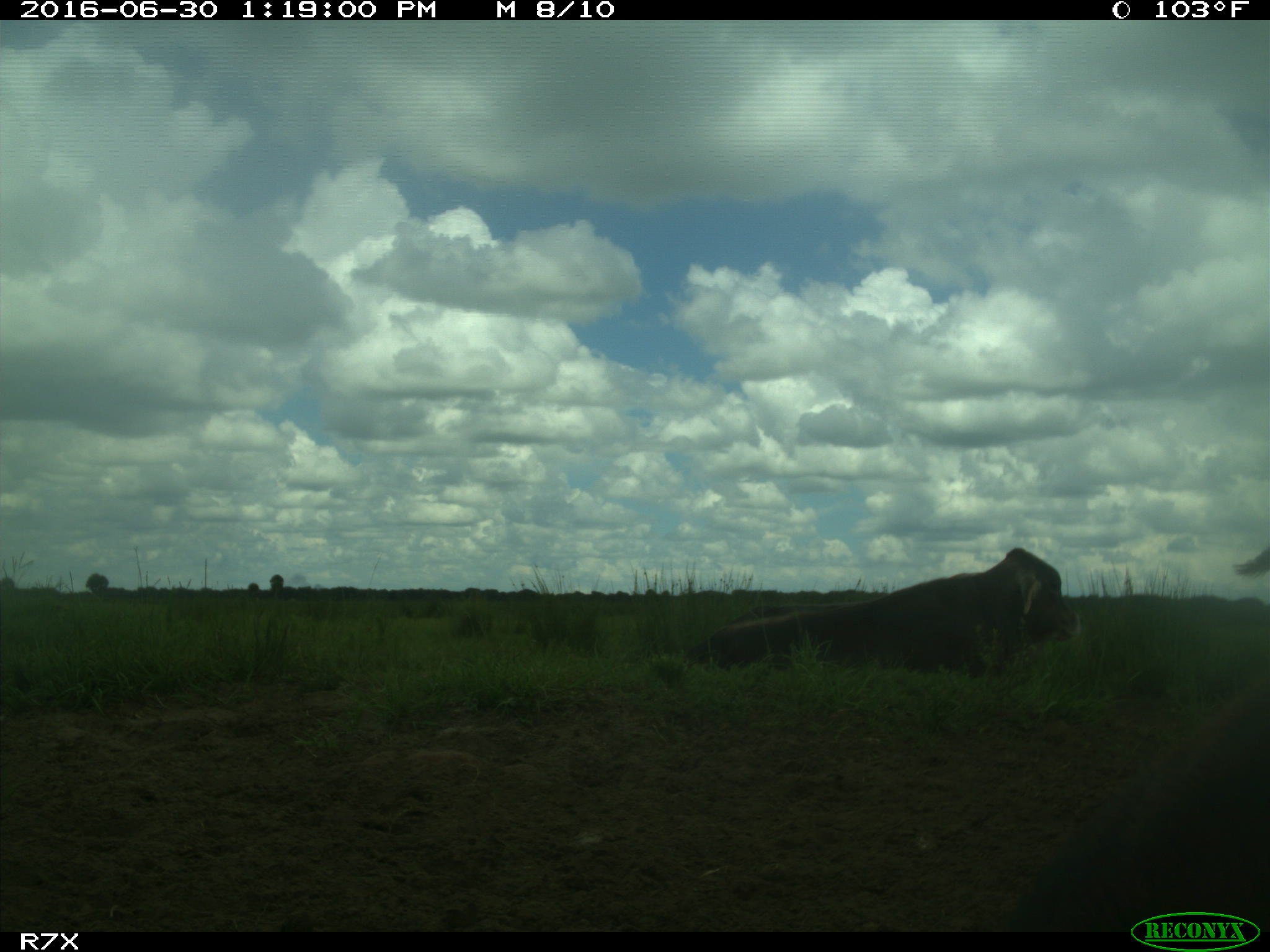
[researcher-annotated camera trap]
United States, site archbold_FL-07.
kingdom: Animalia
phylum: Chordata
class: Mammalia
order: Artiodactyla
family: Bovidae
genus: Bos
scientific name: Bos taurus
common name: domestic cow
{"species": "Bos taurus (domestic cow)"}